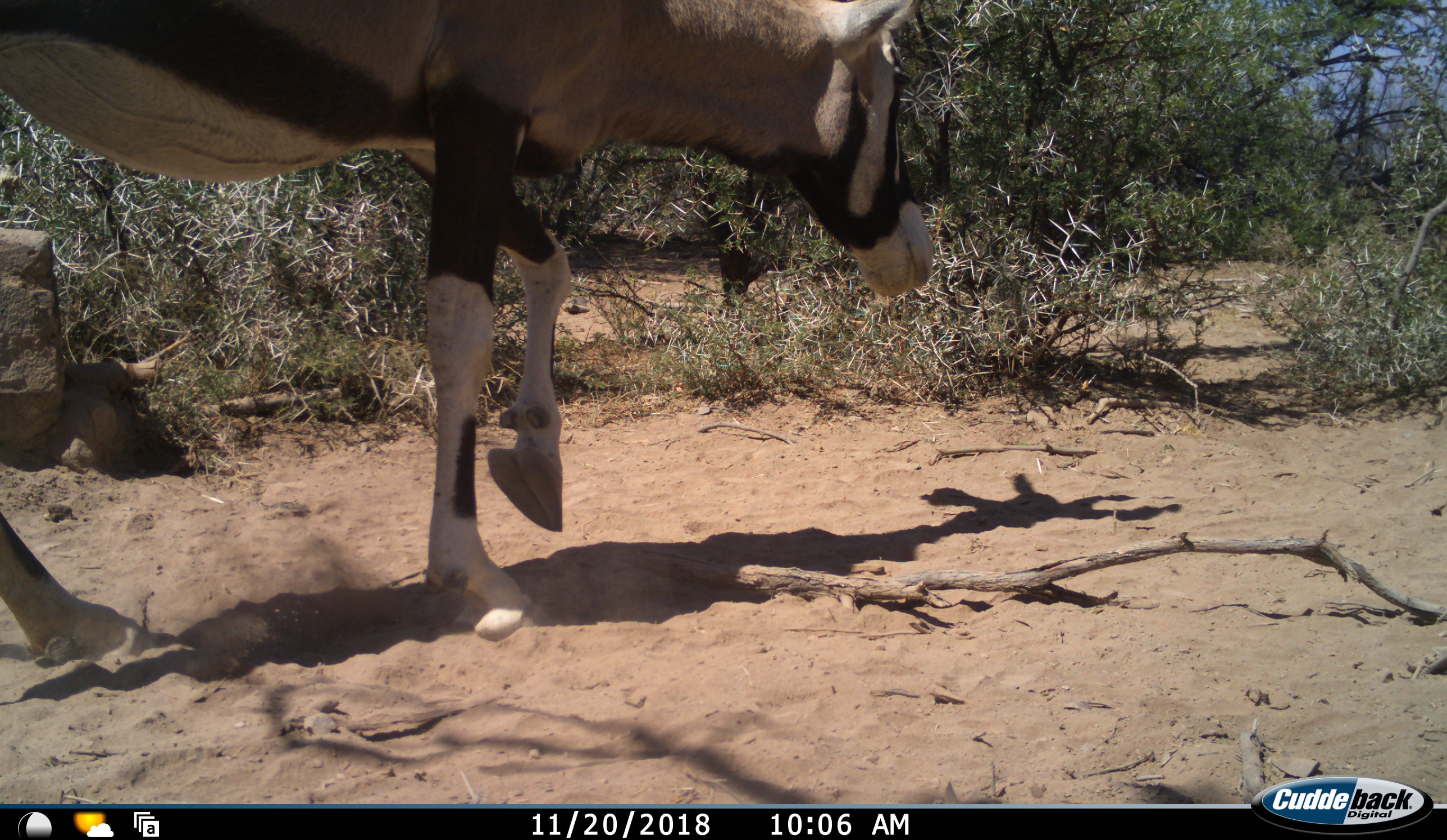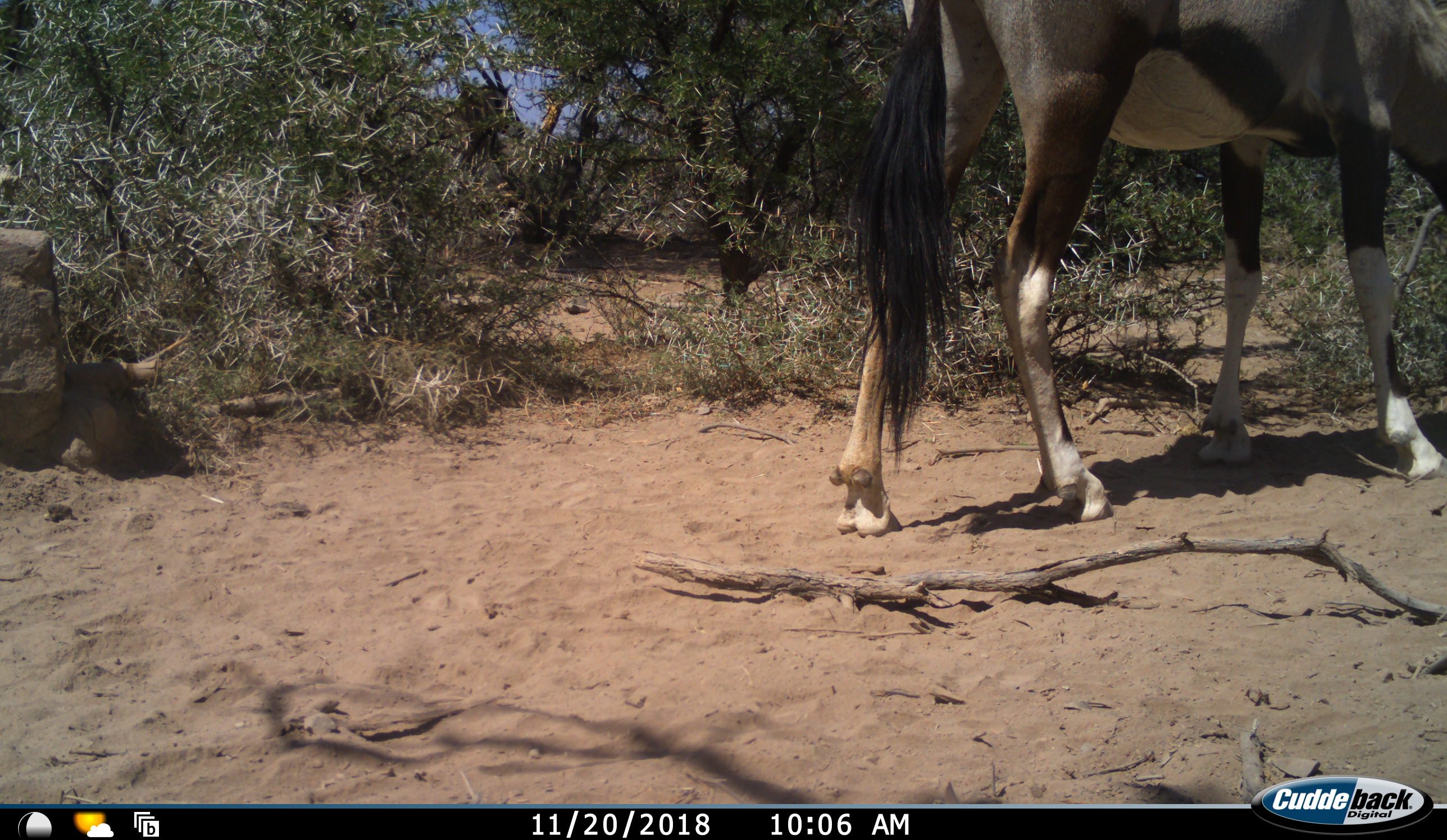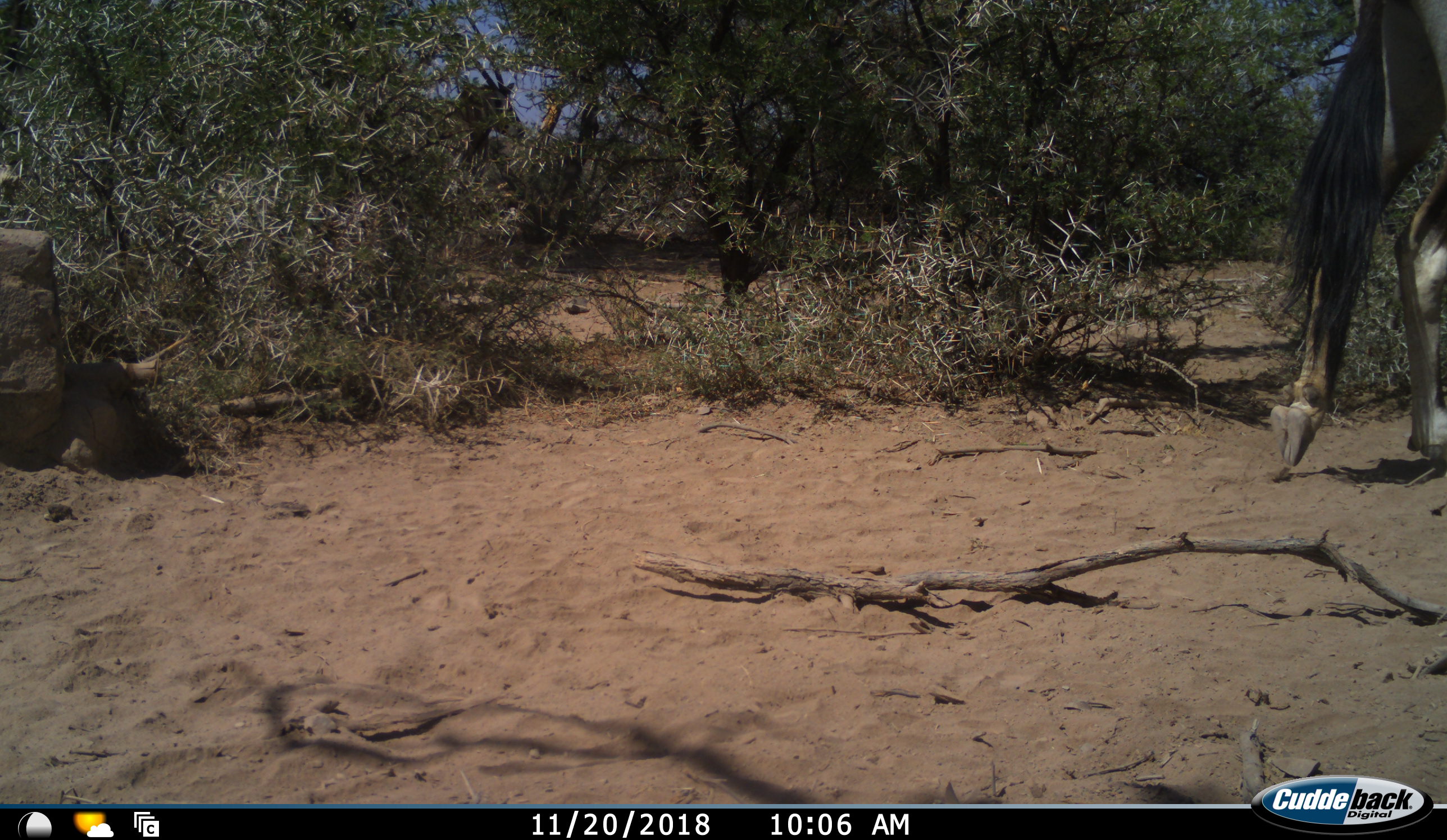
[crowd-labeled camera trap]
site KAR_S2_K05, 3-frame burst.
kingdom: Animalia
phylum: Chordata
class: Mammalia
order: Artiodactyla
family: Bovidae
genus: Oryx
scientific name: Oryx gazella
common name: gemsbok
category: oryx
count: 1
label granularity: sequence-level